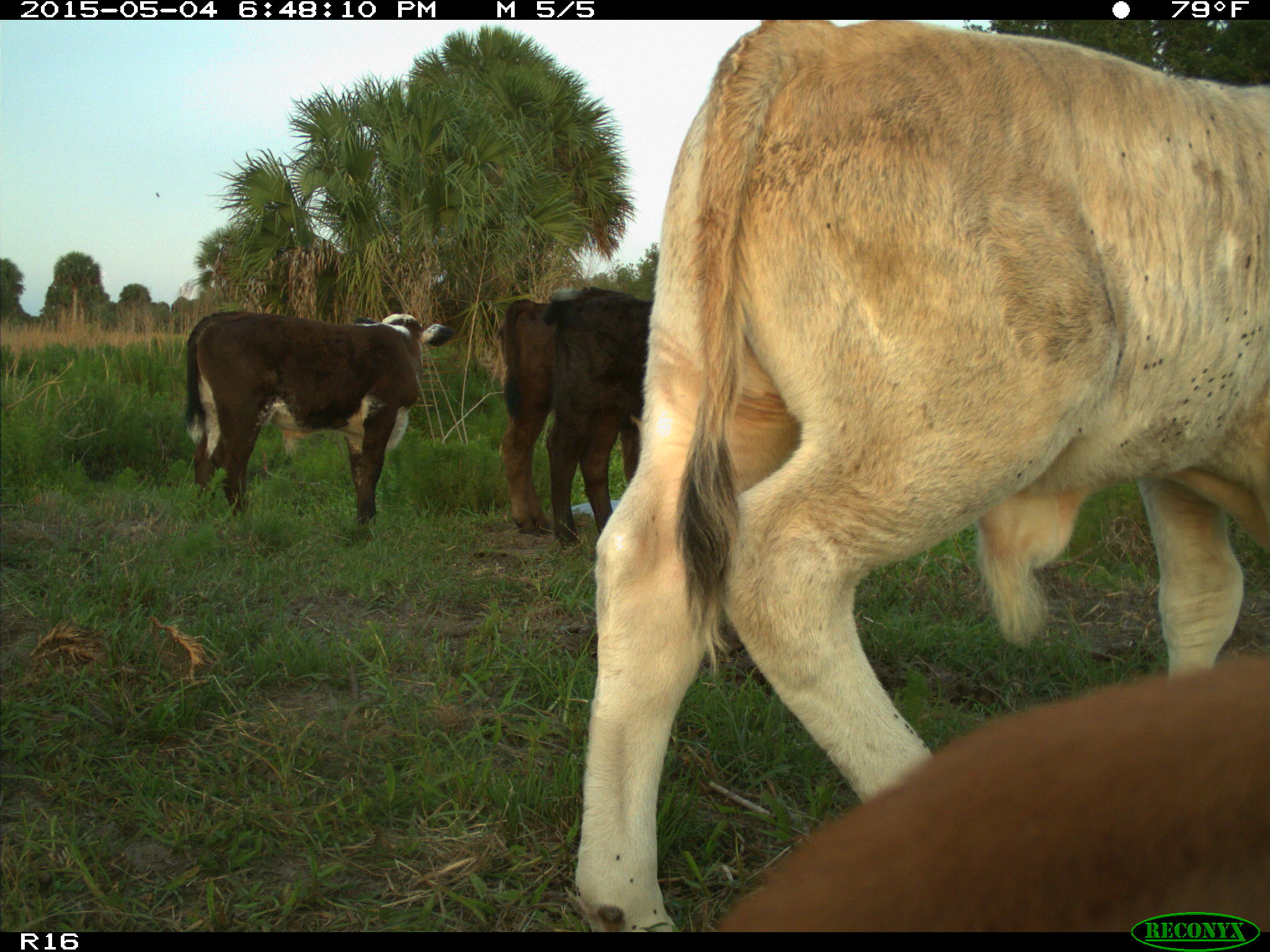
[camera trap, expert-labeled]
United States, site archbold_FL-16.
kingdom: Animalia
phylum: Chordata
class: Mammalia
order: Artiodactyla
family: Bovidae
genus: Bos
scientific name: Bos taurus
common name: domestic cow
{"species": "Bos taurus (domestic cow)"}